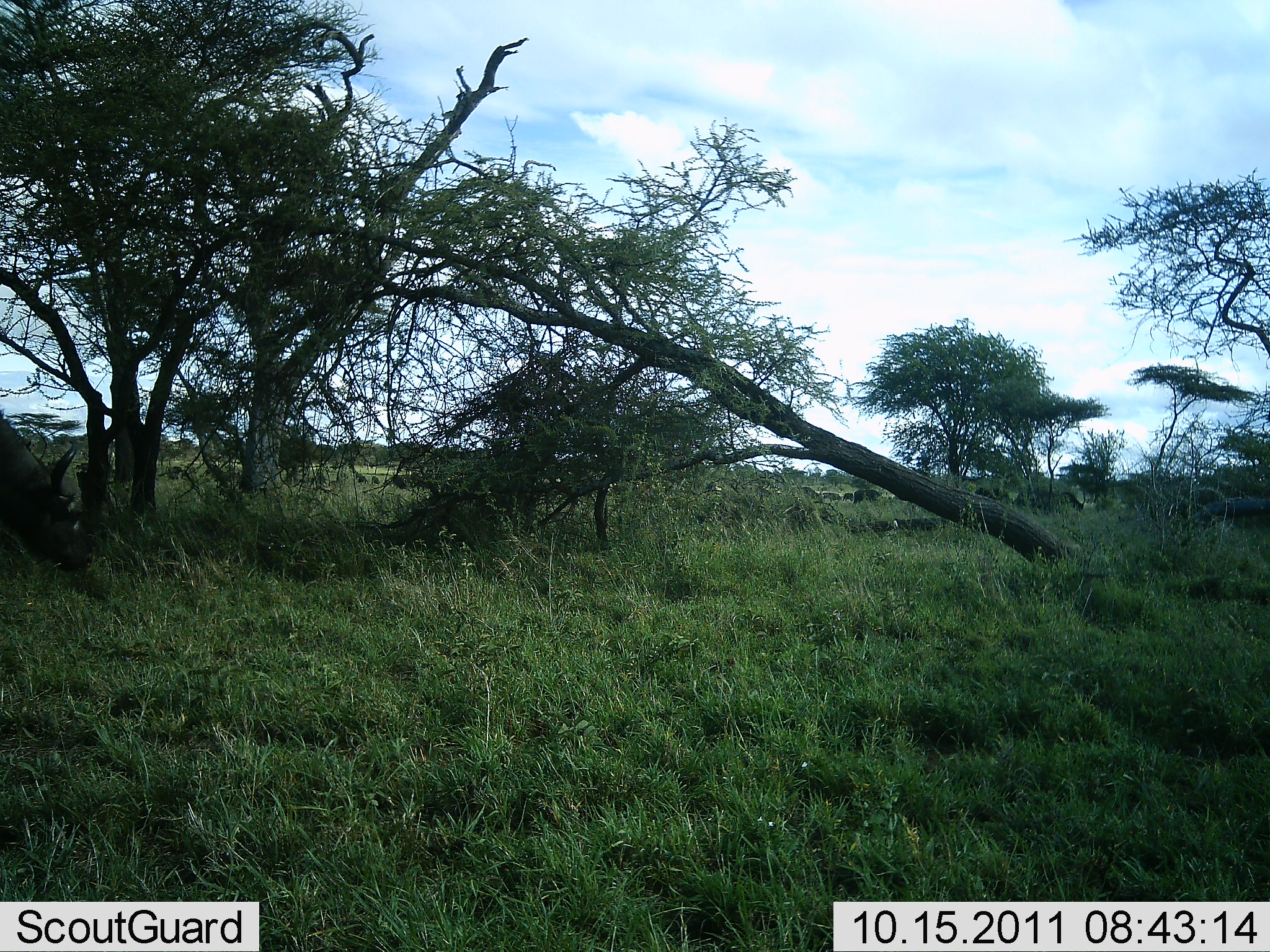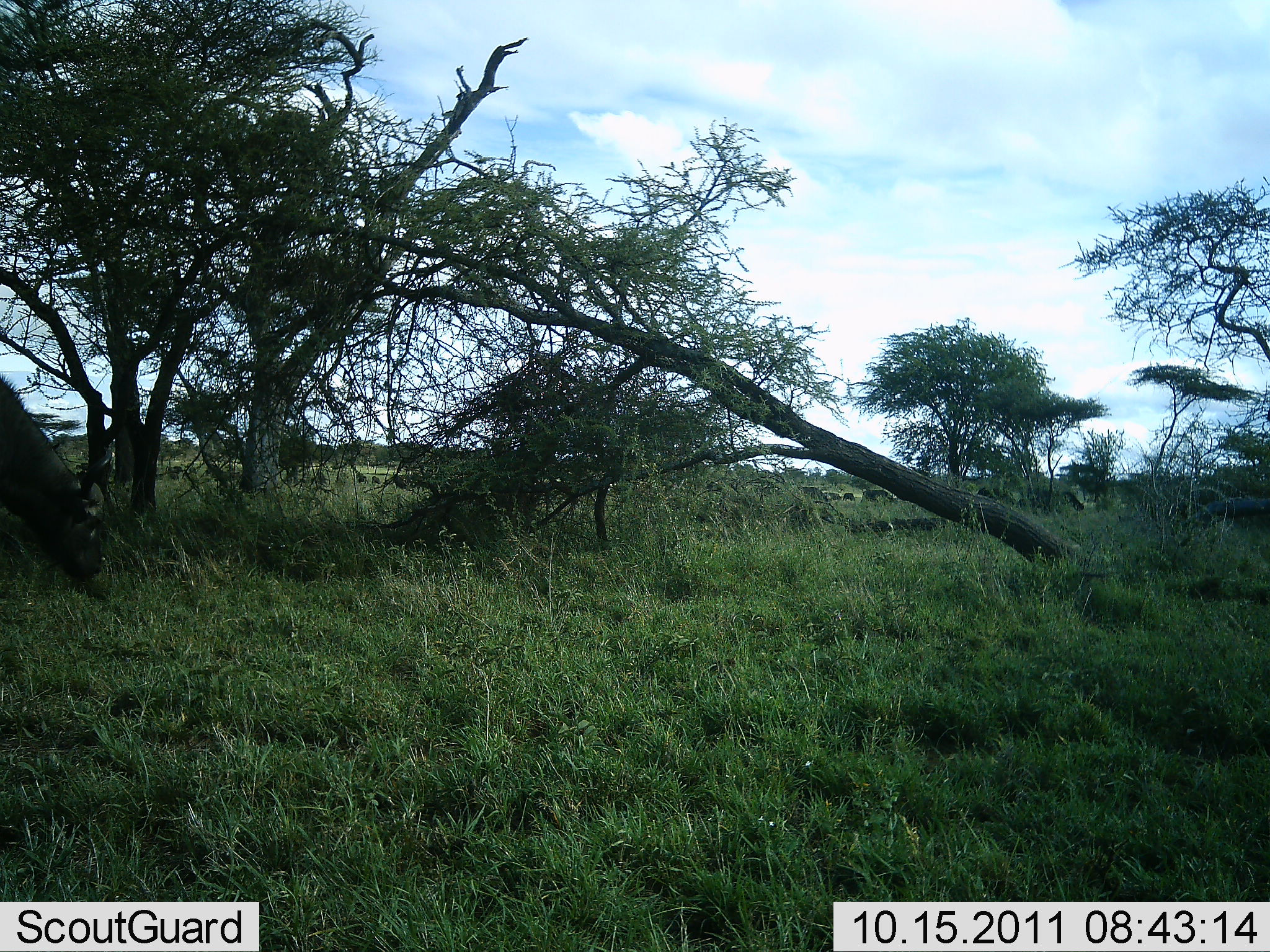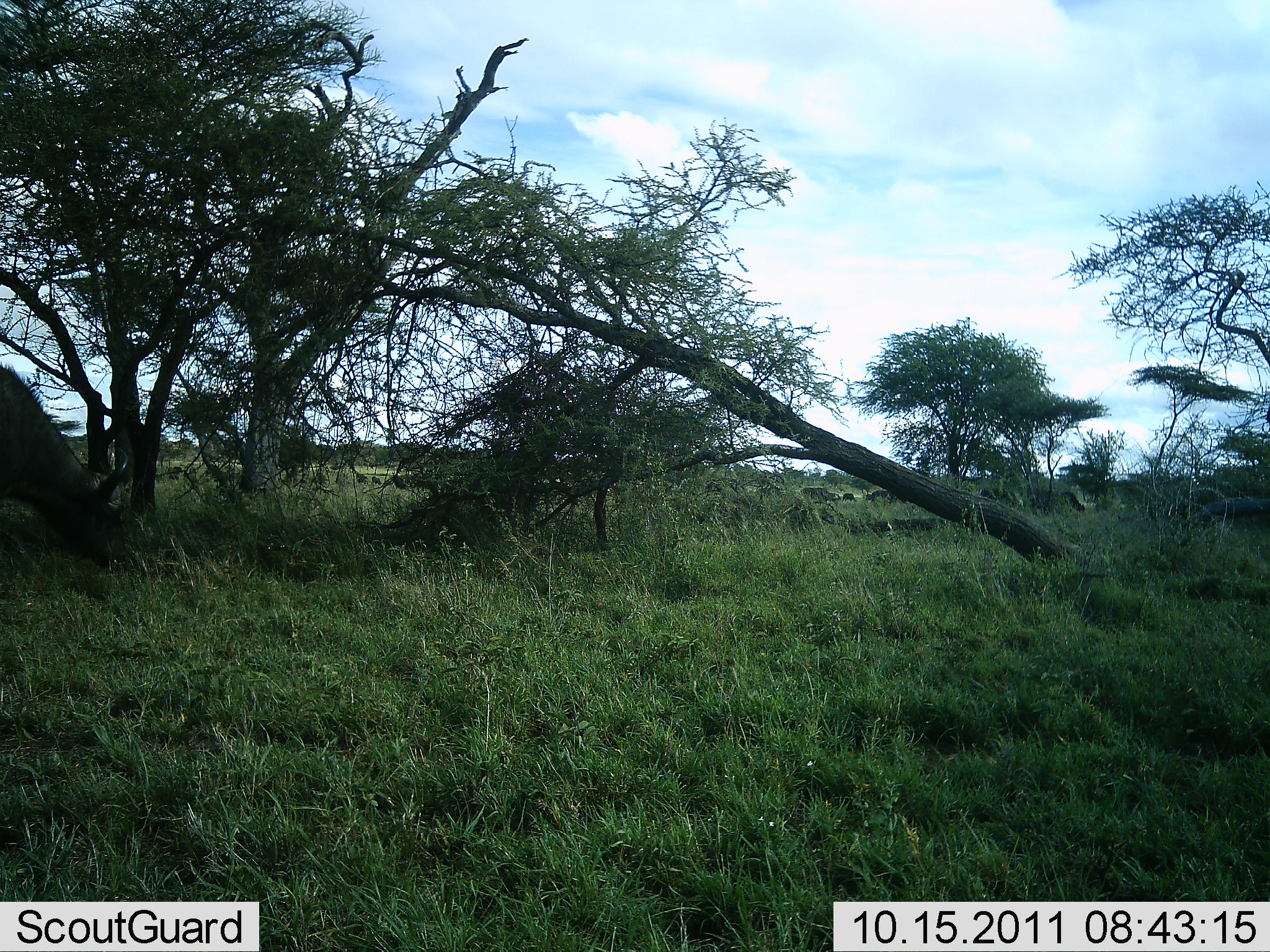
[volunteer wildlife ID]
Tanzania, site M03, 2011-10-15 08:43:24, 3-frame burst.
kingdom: Animalia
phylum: Chordata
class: Mammalia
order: Artiodactyla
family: Bovidae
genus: Syncerus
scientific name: Syncerus caffer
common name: cape buffalo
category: buffalo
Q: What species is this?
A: Buffalo (cape buffalo) (Syncerus caffer).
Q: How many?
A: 1.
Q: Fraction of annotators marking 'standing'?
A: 9%.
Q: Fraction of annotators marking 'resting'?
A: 0%.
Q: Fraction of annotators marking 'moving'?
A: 27%.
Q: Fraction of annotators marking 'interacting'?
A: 0%.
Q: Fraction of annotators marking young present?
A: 0%.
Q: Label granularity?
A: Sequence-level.